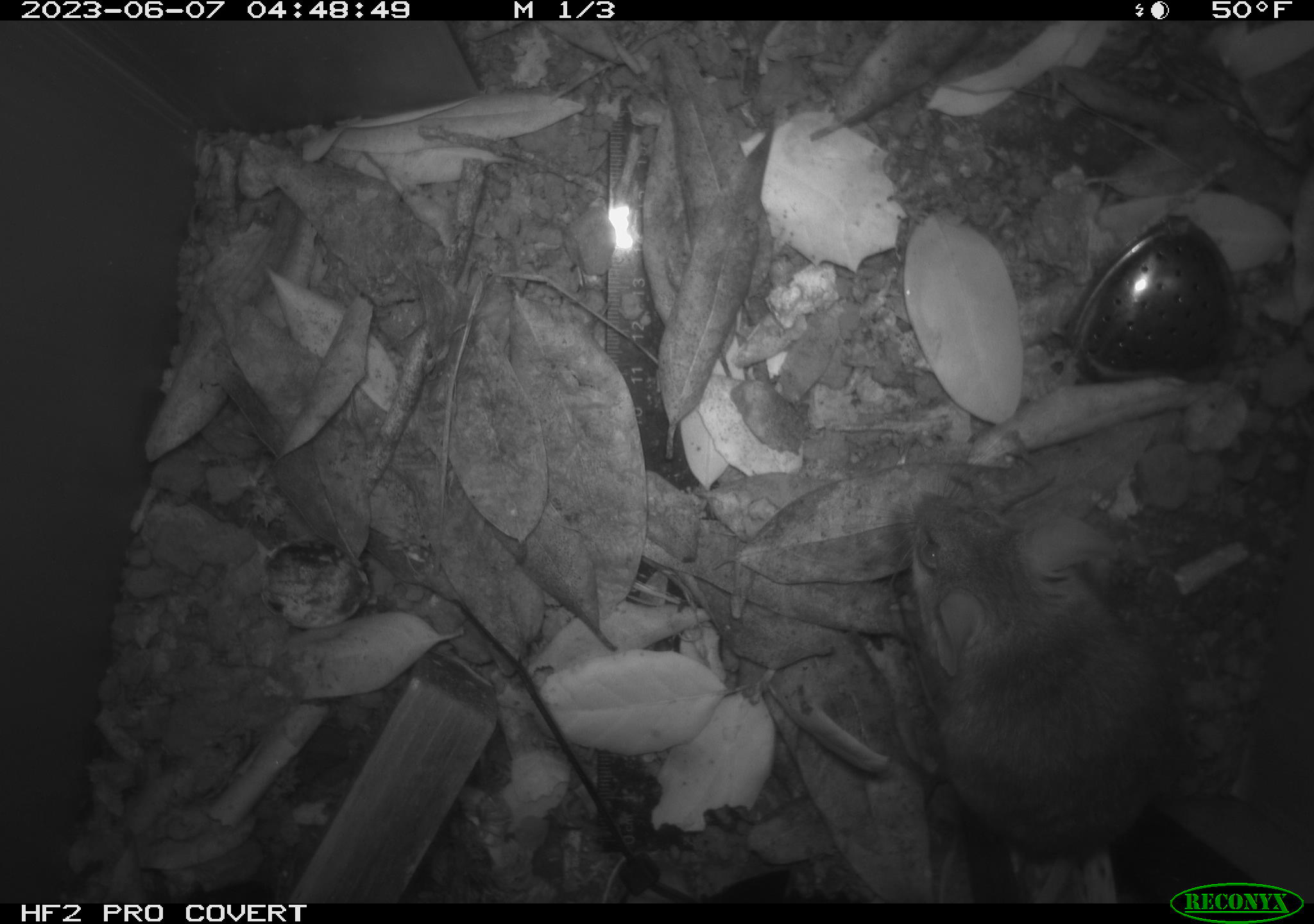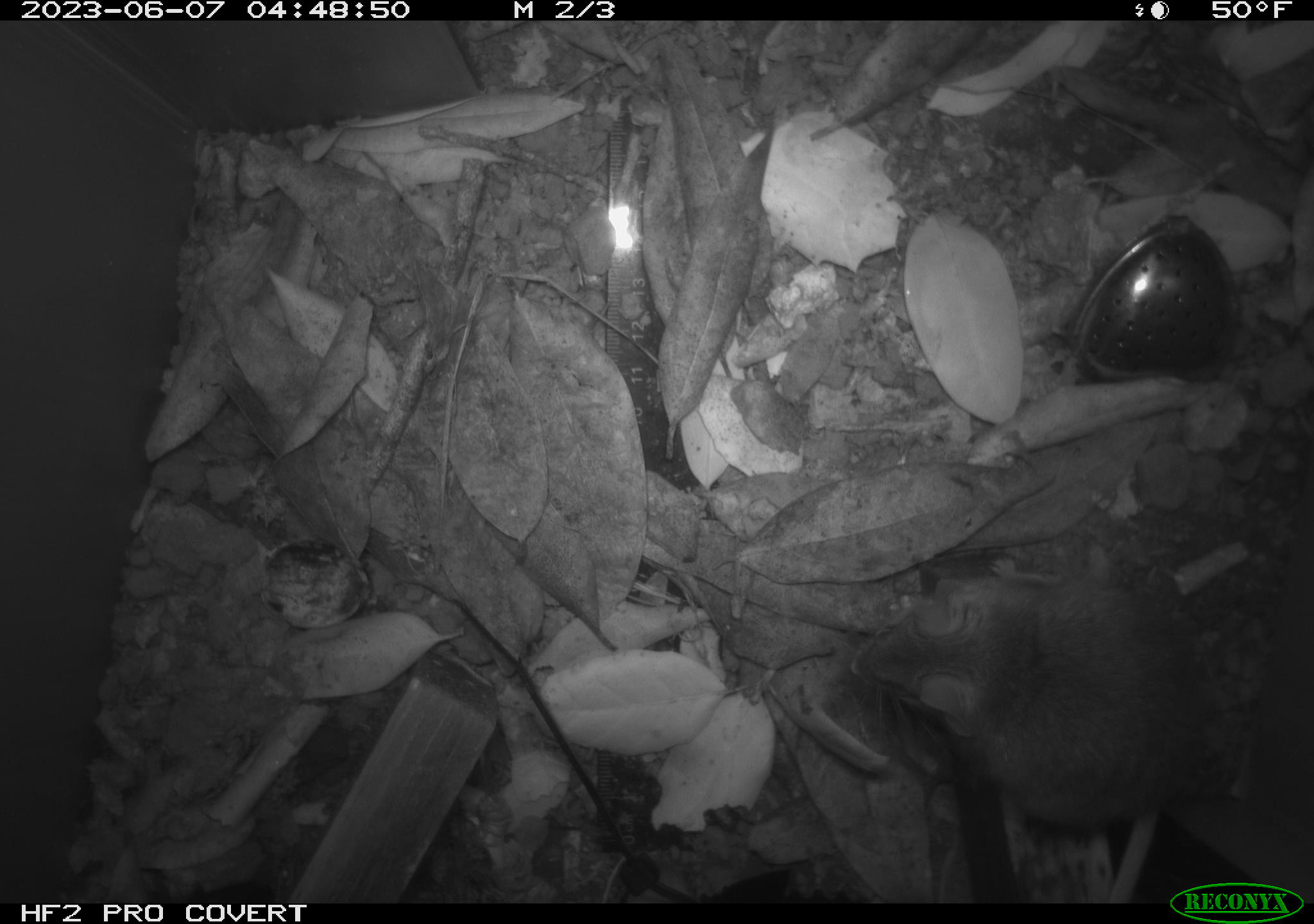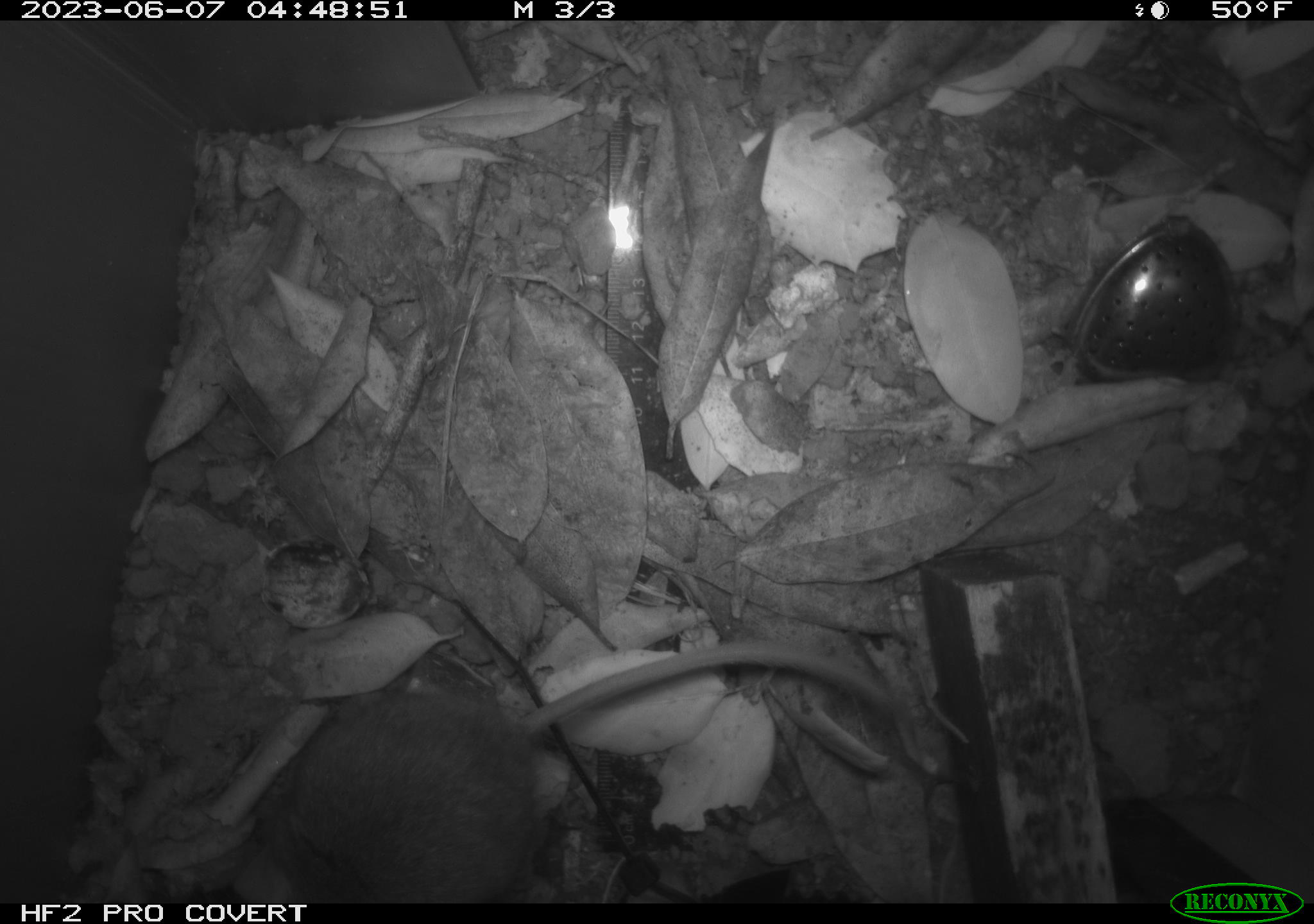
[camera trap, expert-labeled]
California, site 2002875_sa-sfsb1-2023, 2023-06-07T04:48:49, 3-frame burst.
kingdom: Animalia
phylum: Chordata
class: Mammalia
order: Rodentia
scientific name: Rodentia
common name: mouse species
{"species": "mouse species (Rodentia)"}